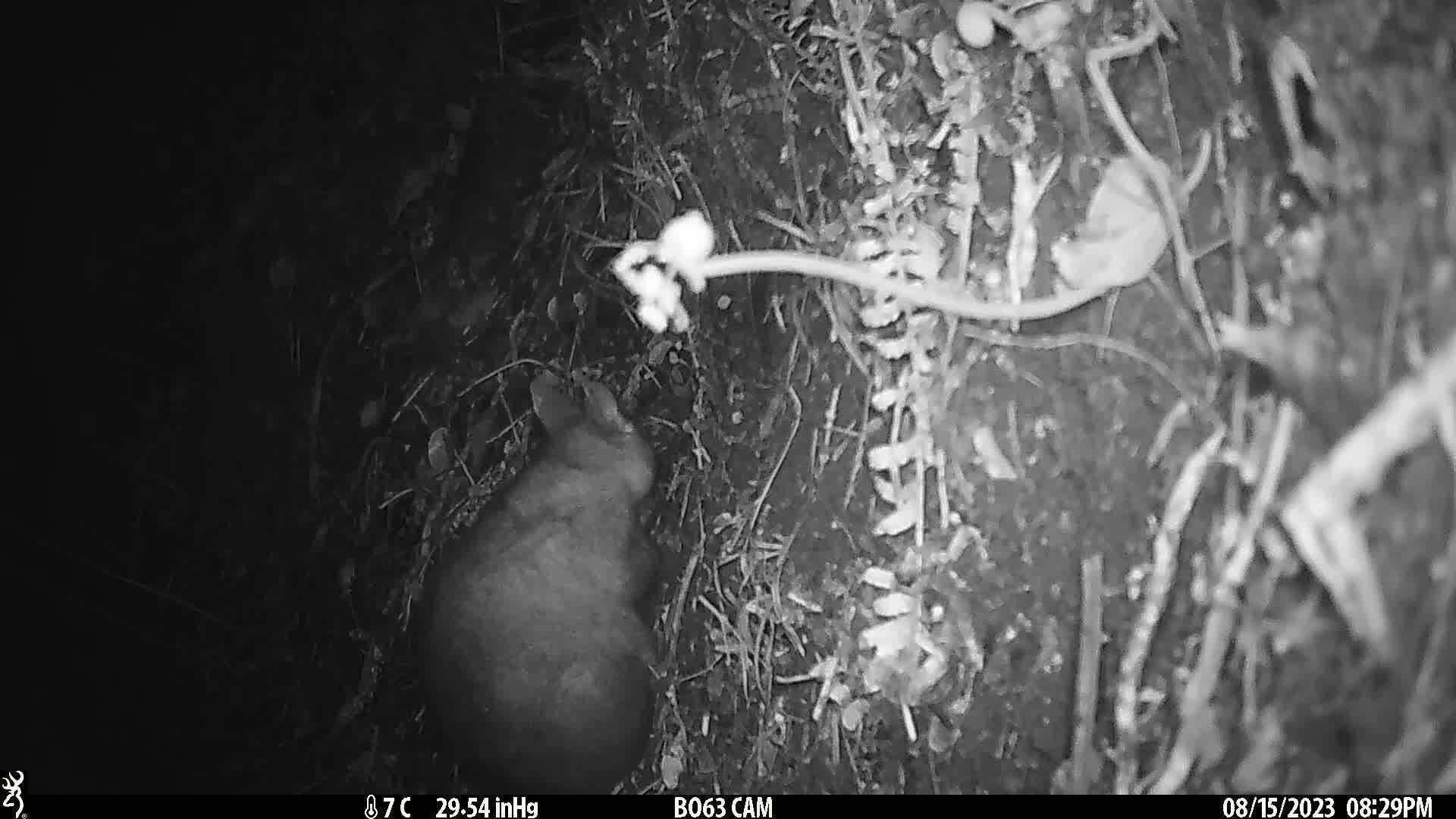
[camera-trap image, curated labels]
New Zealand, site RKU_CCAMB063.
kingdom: Animalia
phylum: Chordata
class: Mammalia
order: Diprotodontia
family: Phalangeridae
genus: Trichosurus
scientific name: Trichosurus vulpecula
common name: common brushtail possum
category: possum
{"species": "possum (common brushtail possum) (Trichosurus vulpecula)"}